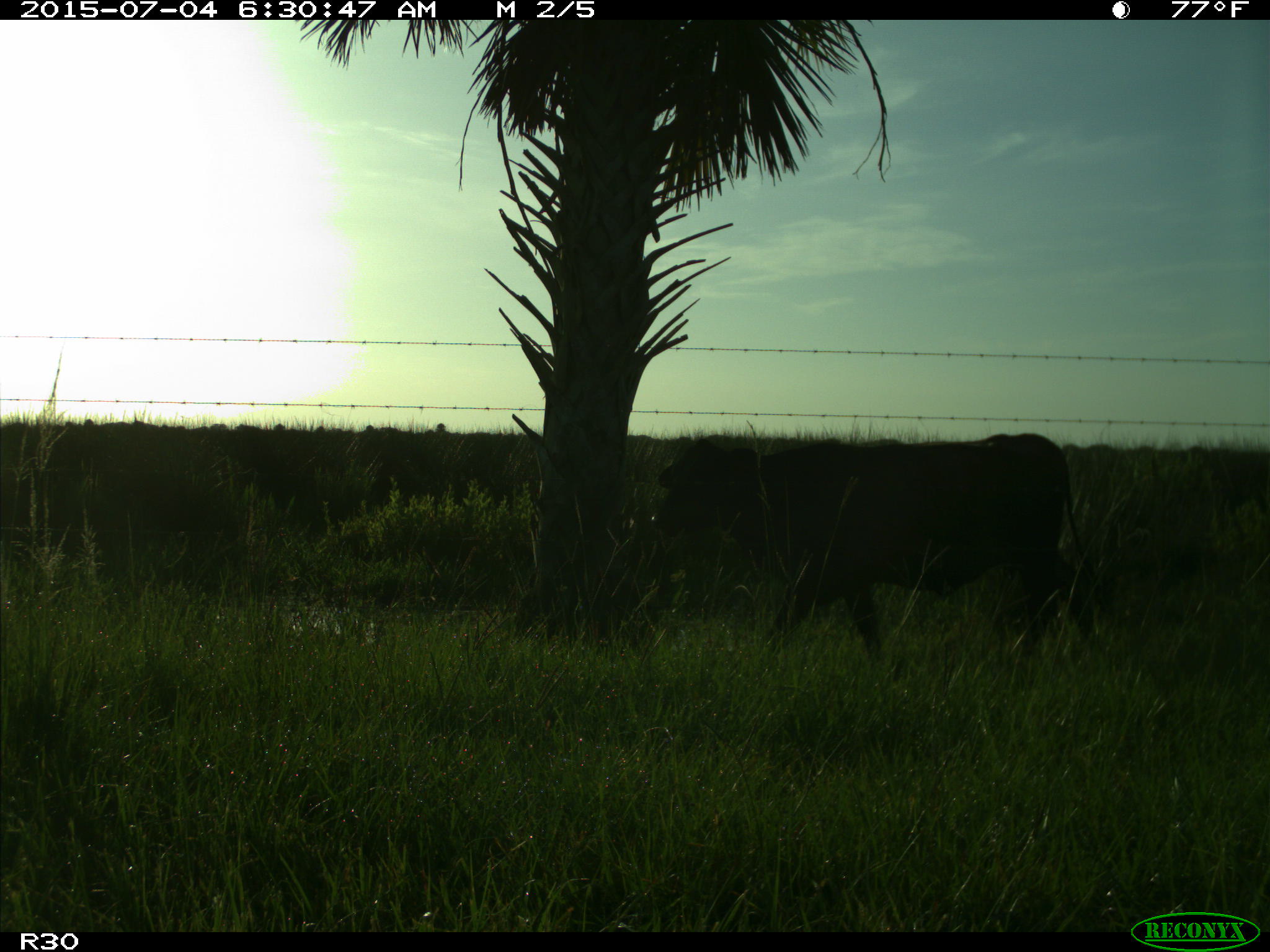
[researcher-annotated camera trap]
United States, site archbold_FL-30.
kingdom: Animalia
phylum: Chordata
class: Mammalia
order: Artiodactyla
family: Bovidae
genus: Bos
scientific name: Bos taurus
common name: domestic cow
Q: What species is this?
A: Bos taurus (domestic cow).